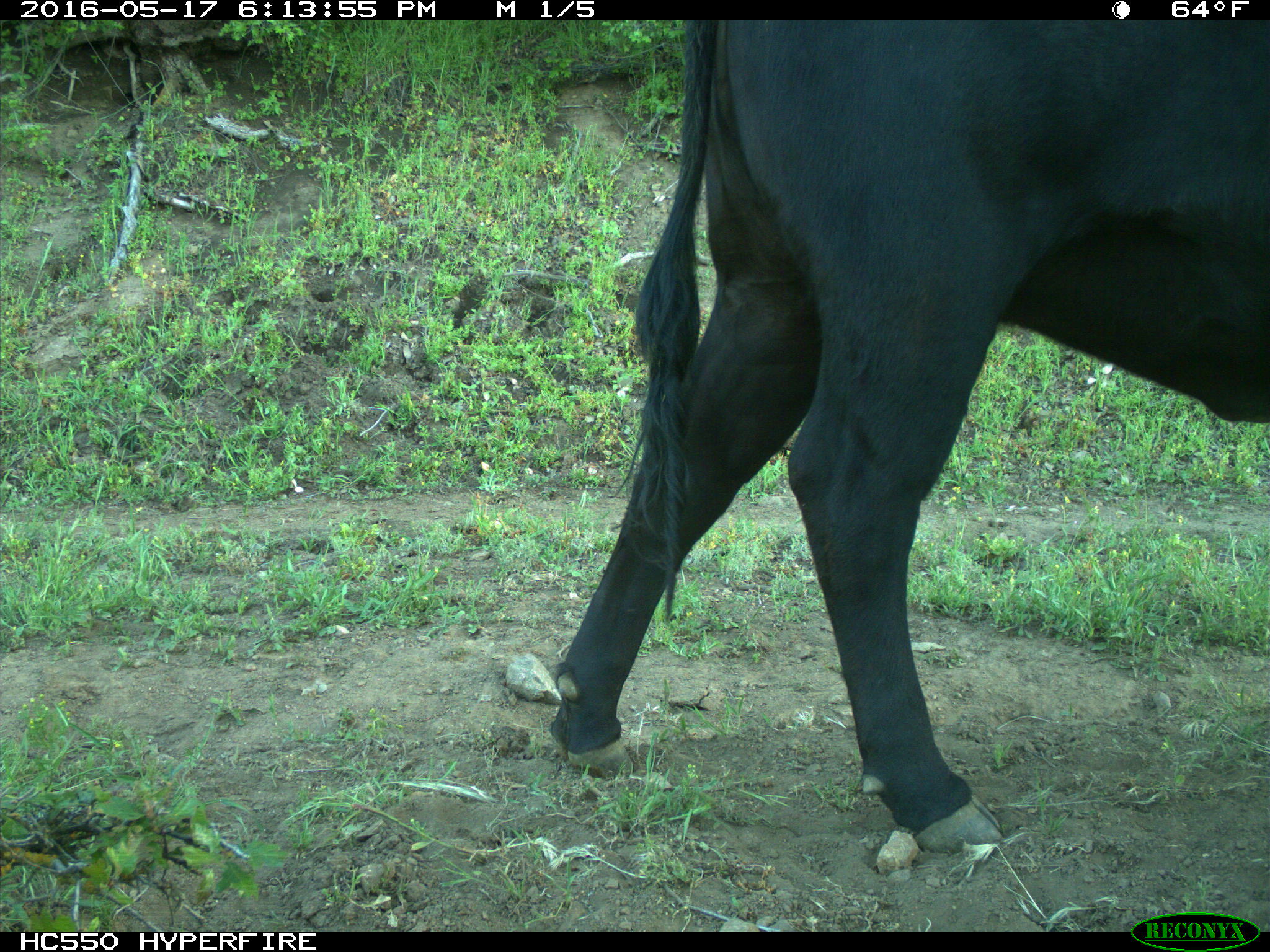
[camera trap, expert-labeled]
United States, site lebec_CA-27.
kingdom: Animalia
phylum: Chordata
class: Mammalia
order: Artiodactyla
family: Bovidae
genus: Bos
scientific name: Bos taurus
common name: domestic cow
Bos taurus (domestic cow).